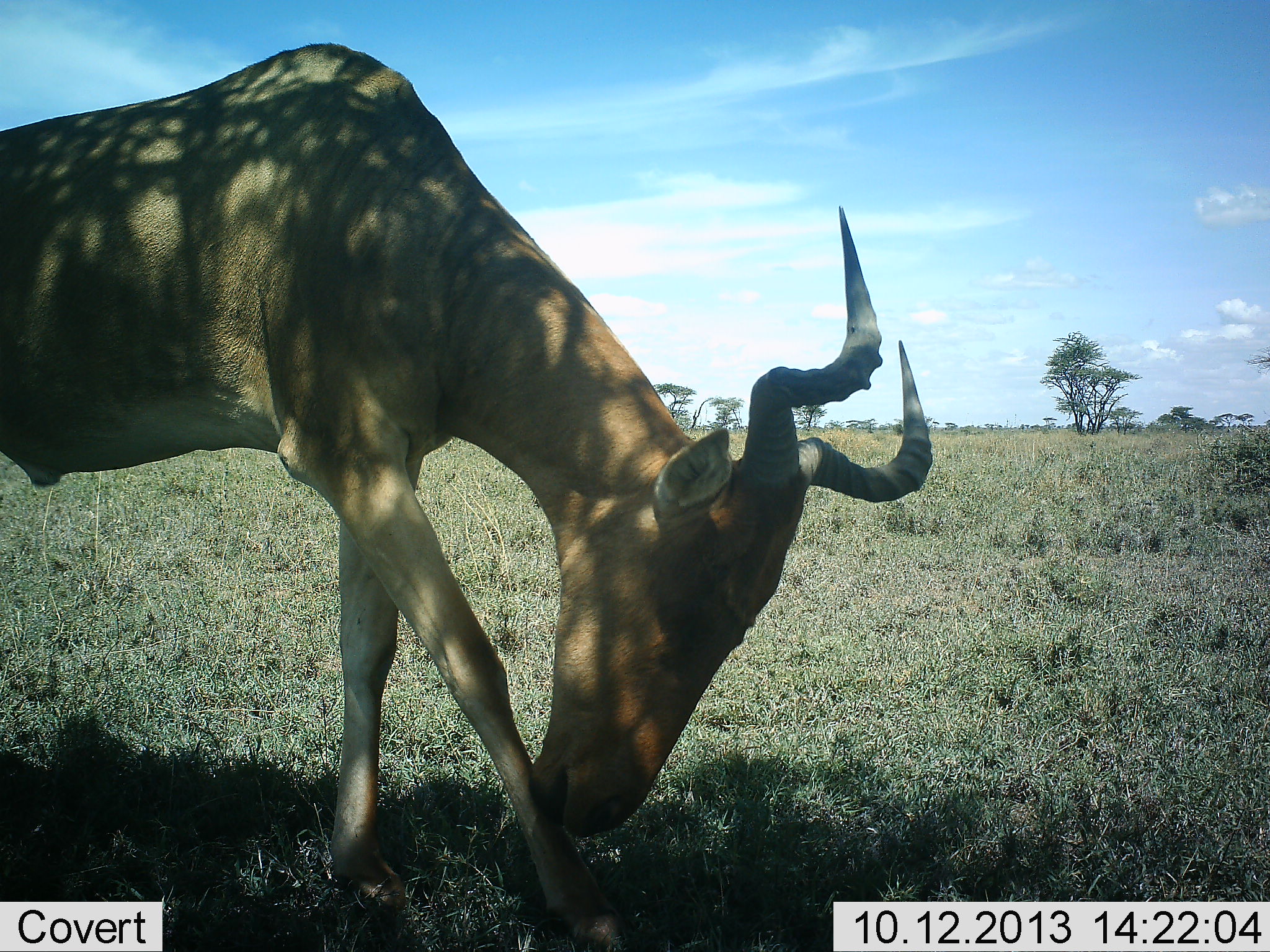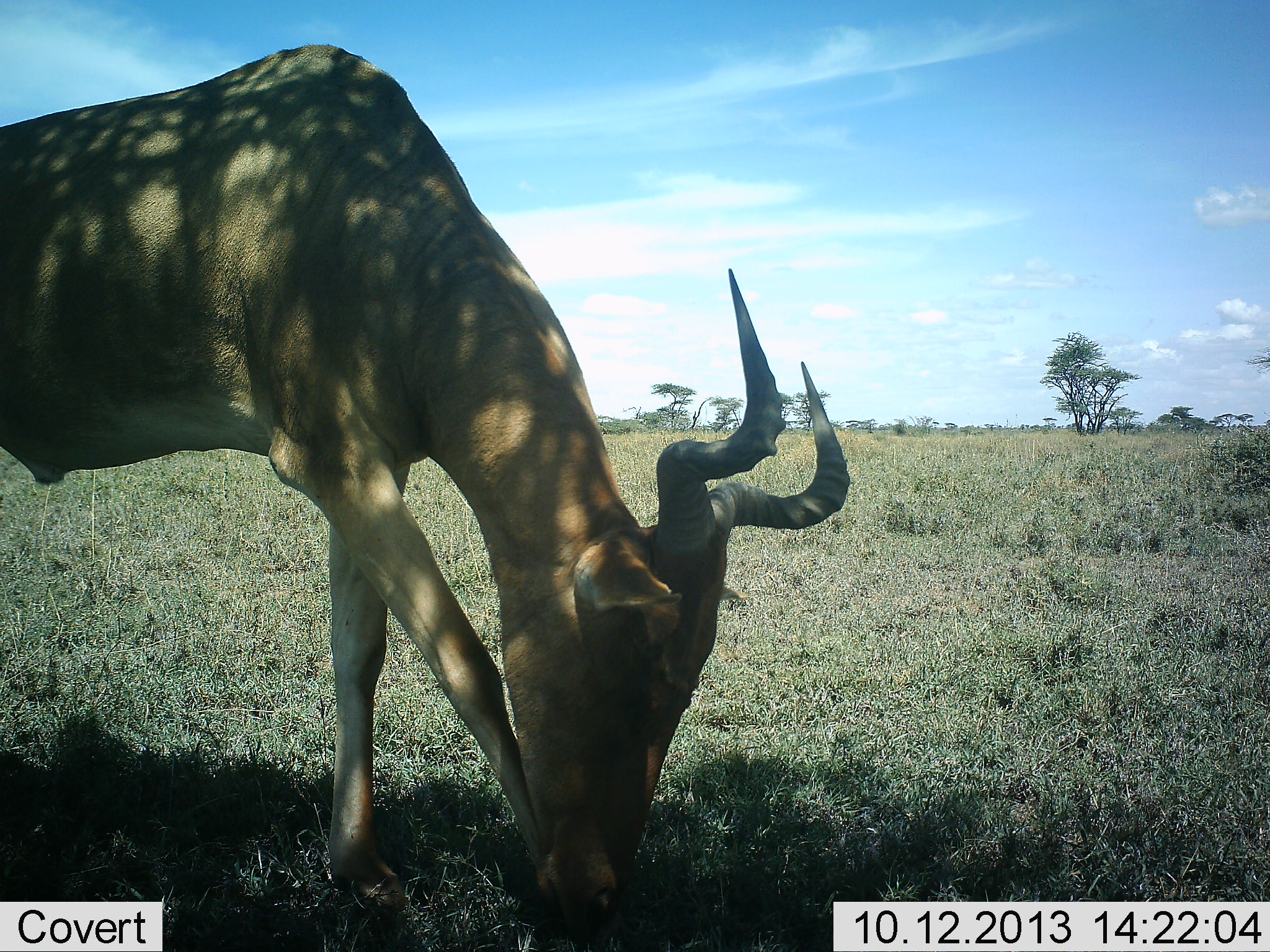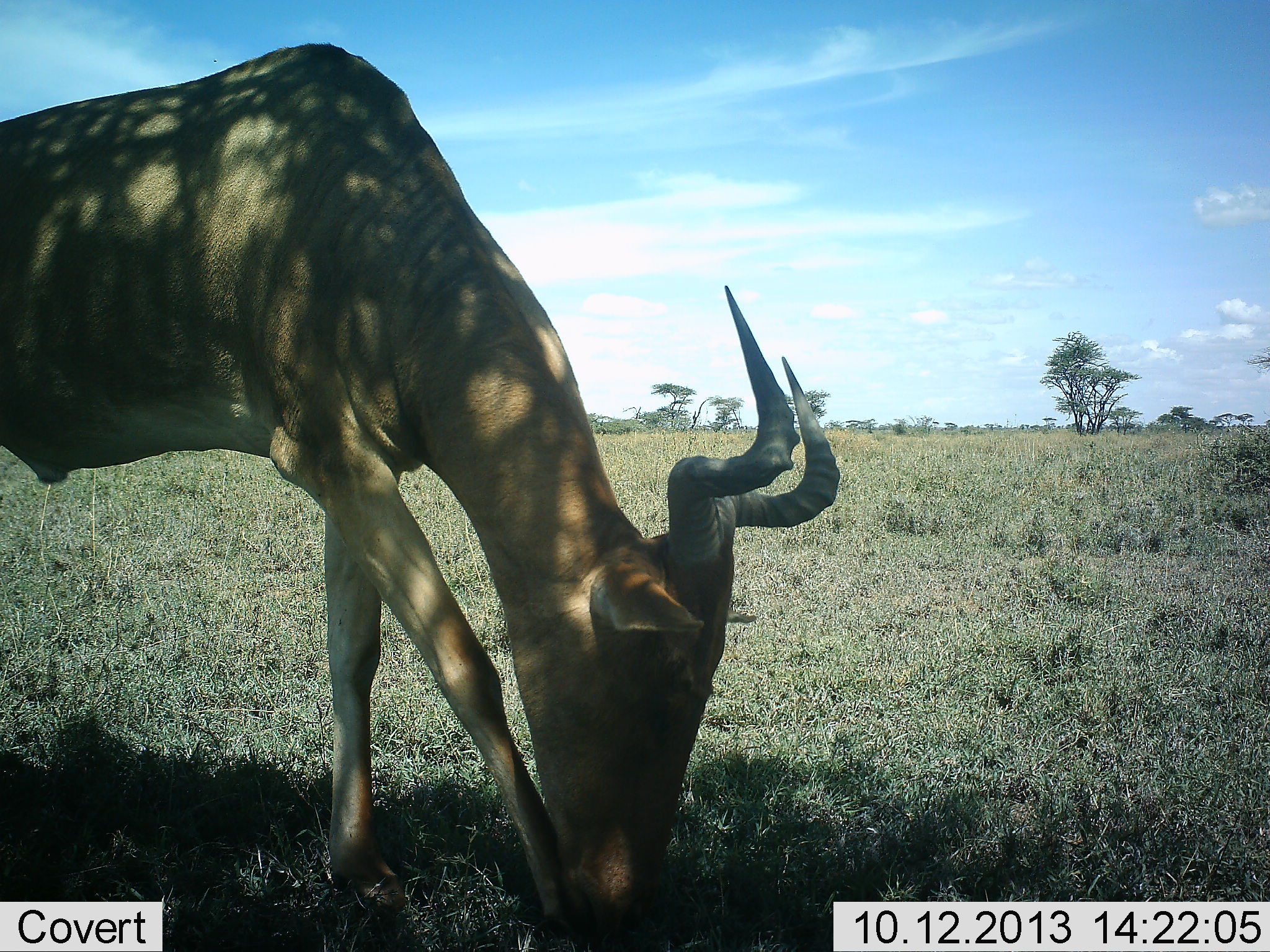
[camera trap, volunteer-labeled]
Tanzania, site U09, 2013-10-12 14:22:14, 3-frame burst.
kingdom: Animalia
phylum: Chordata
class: Mammalia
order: Artiodactyla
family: Bovidae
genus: Alcelaphus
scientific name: Alcelaphus buselaphus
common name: hartebeest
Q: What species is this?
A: Hartebeest (Alcelaphus buselaphus).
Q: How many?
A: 1.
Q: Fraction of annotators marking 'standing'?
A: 20%.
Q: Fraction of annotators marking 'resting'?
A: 0%.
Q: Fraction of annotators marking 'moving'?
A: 0%.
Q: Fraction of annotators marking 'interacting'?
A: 0%.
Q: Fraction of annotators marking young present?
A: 0%.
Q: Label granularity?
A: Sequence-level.